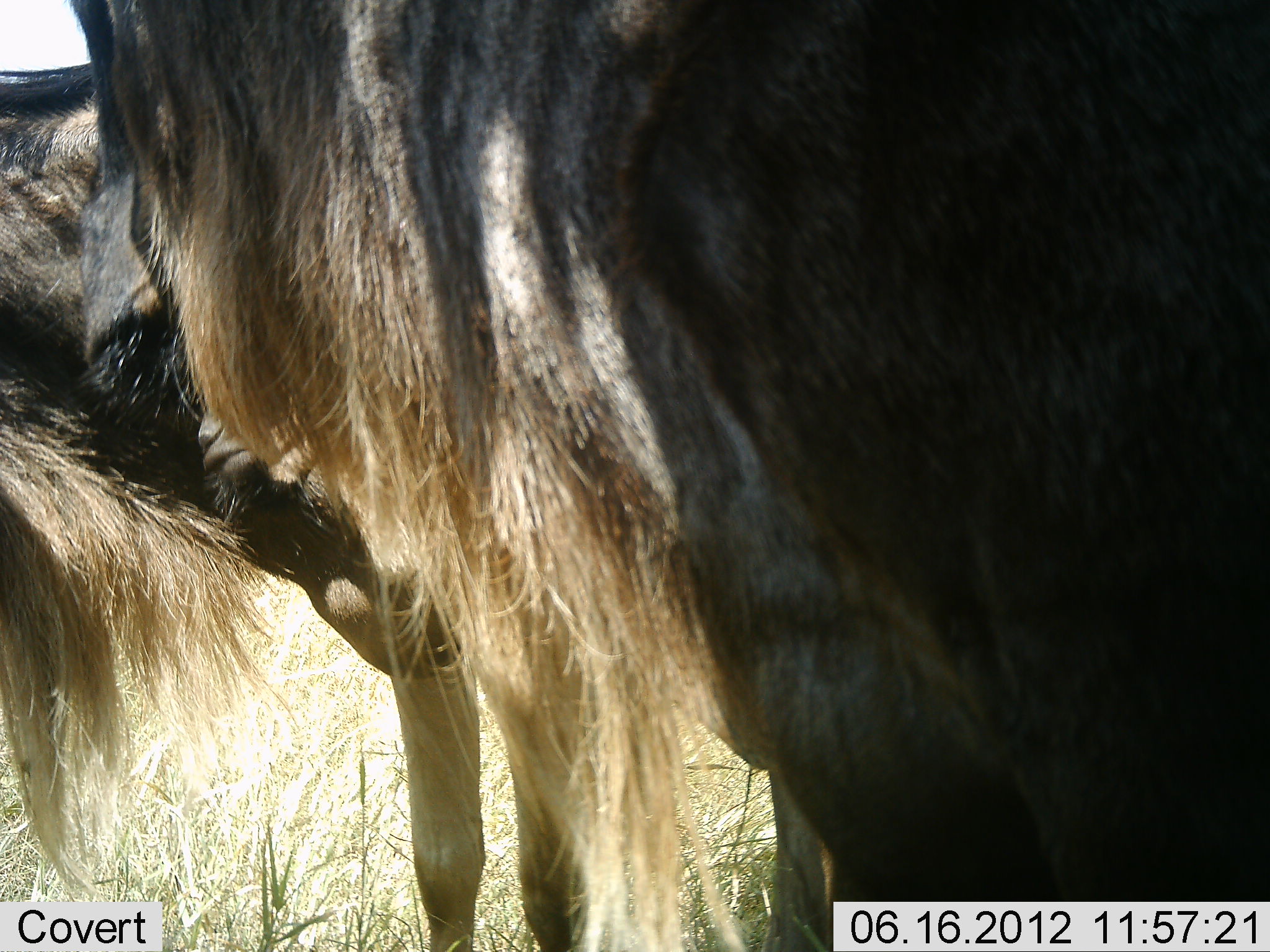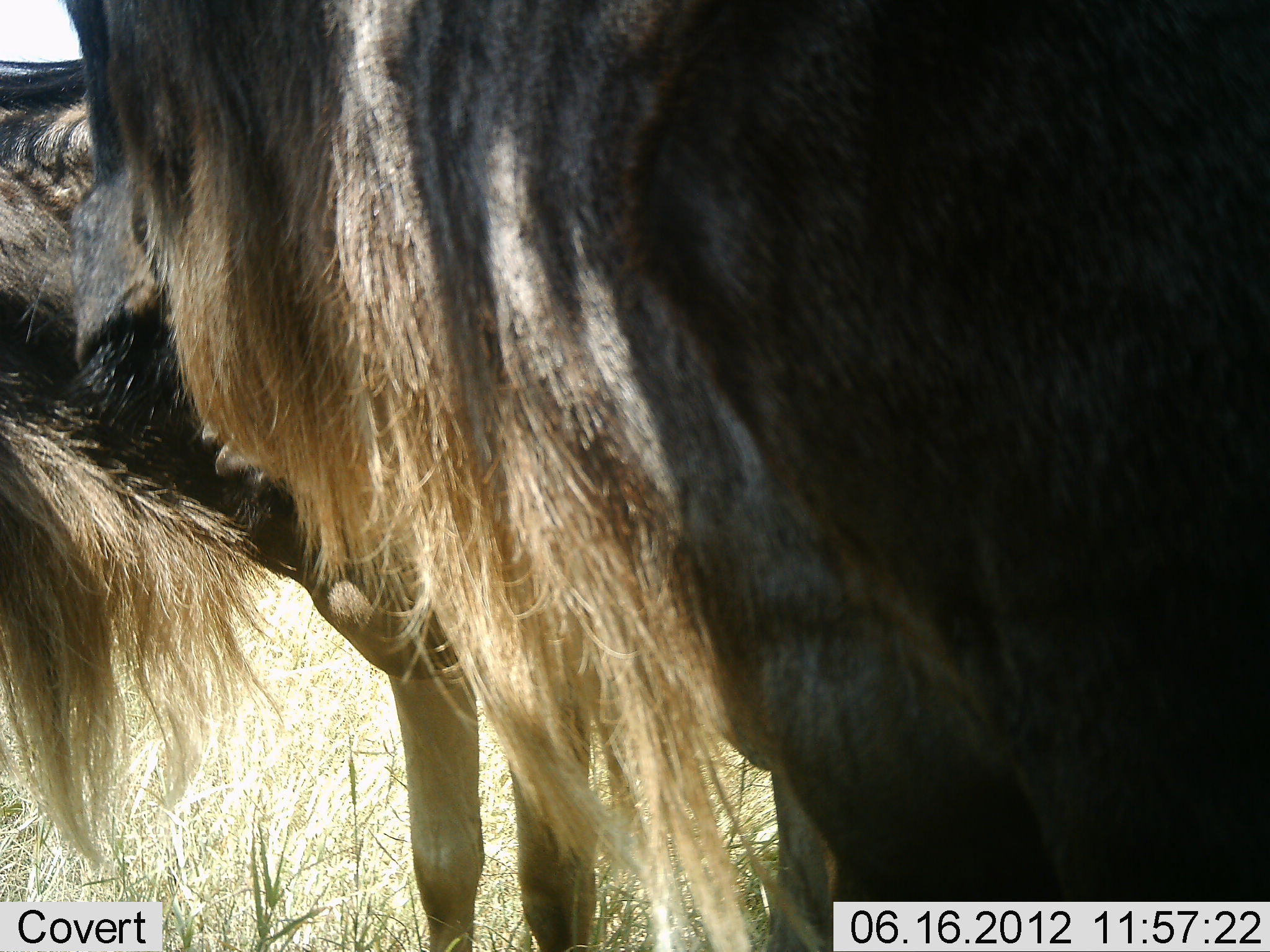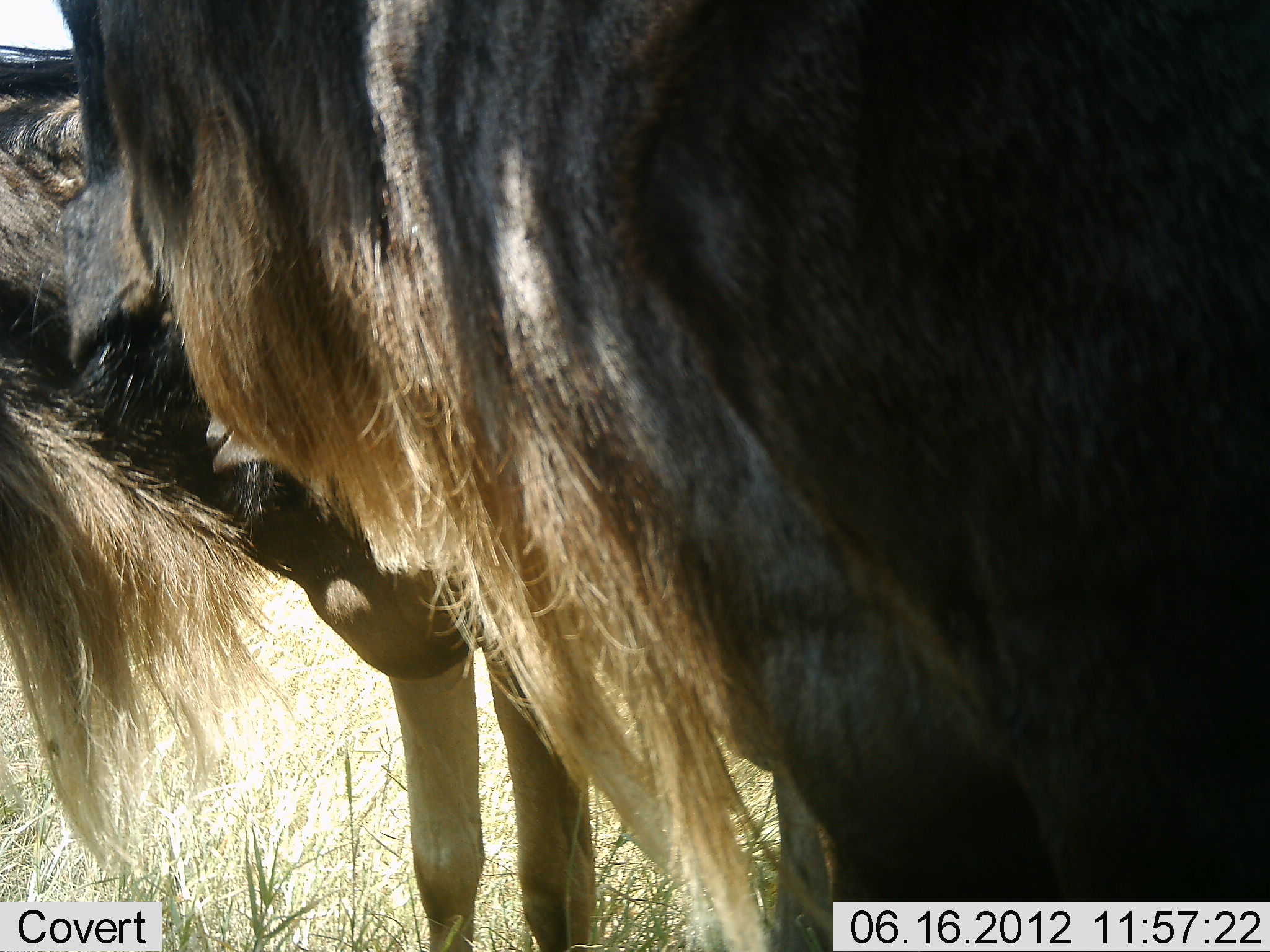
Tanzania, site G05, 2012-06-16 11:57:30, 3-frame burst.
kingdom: Animalia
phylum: Chordata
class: Mammalia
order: Artiodactyla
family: Bovidae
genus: Connochaetes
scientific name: Connochaetes taurinus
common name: blue wildebeest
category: wildebeest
Wildebeest (blue wildebeest) (Connochaetes taurinus), count 2. Behavior (volunteer vote fractions): standing 100%, resting 0%, moving 0%, interacting 10%. Young present (vote fraction): 0%. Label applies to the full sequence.